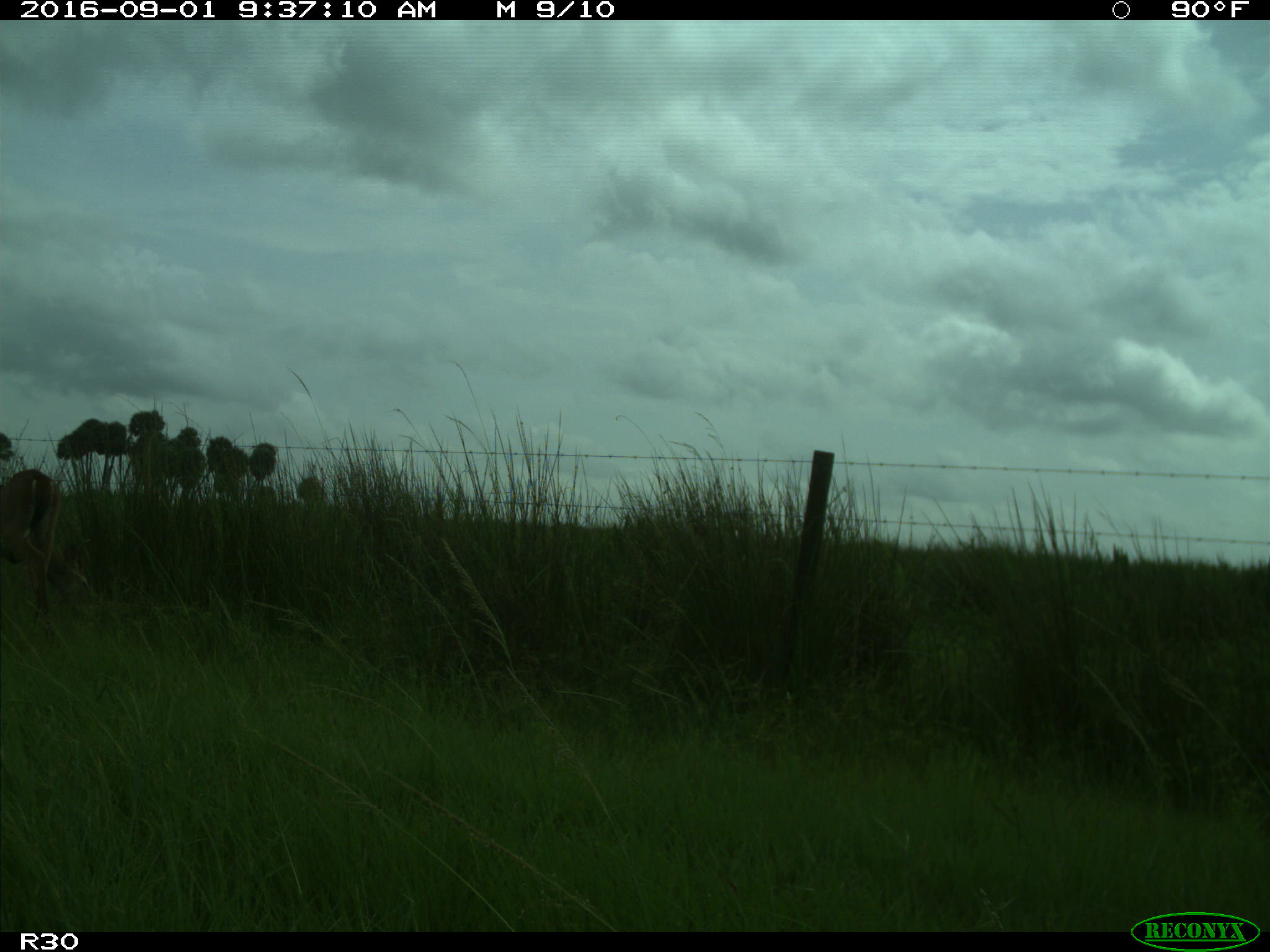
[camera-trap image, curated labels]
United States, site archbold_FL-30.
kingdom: Animalia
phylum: Chordata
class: Mammalia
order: Artiodactyla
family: Cervidae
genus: Odocoileus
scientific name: Odocoileus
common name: deer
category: unidentified deer